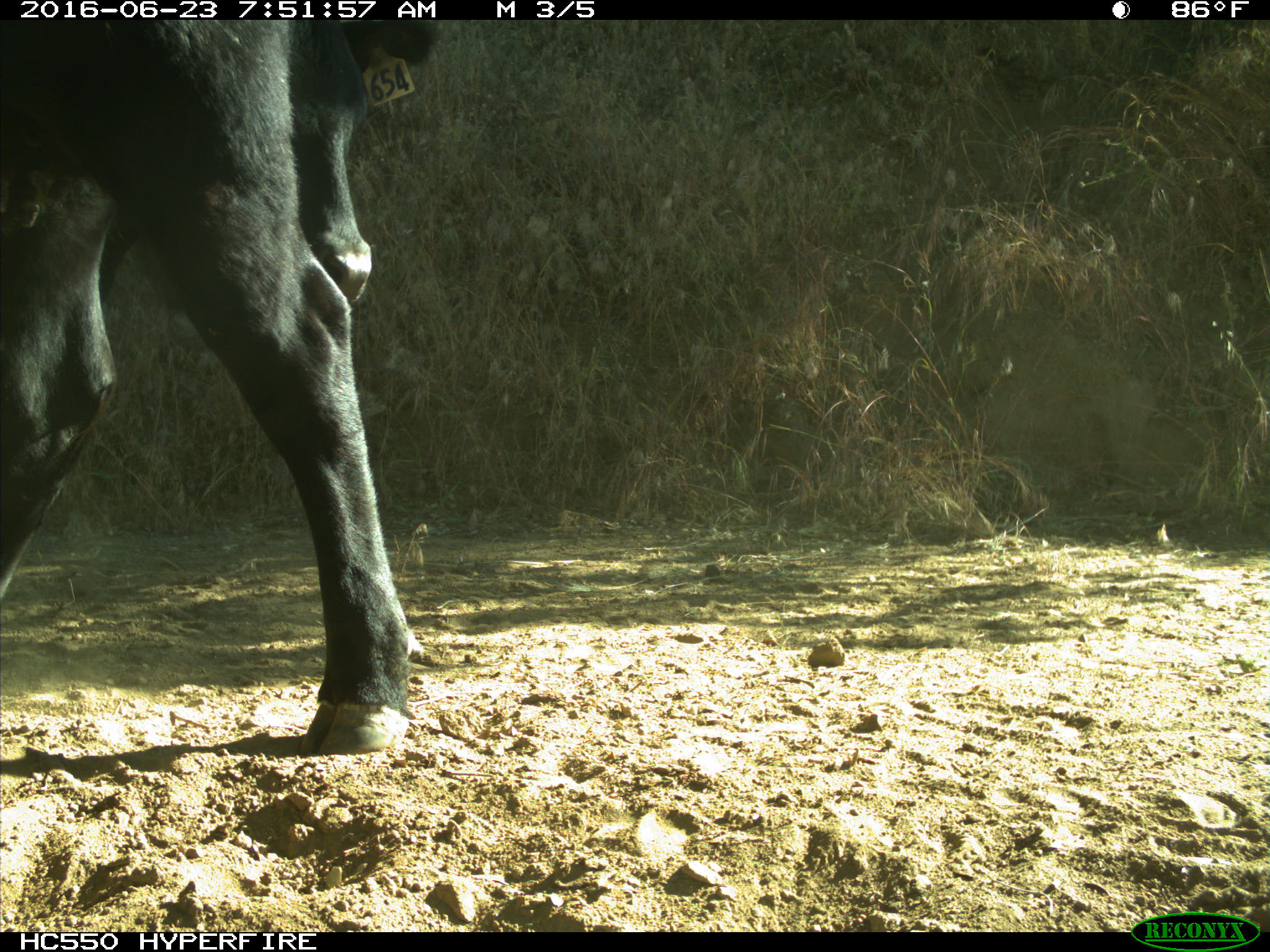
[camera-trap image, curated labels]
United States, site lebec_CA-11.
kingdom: Animalia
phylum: Chordata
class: Mammalia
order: Artiodactyla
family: Bovidae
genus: Bos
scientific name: Bos taurus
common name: domestic cow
Bos taurus (domestic cow).